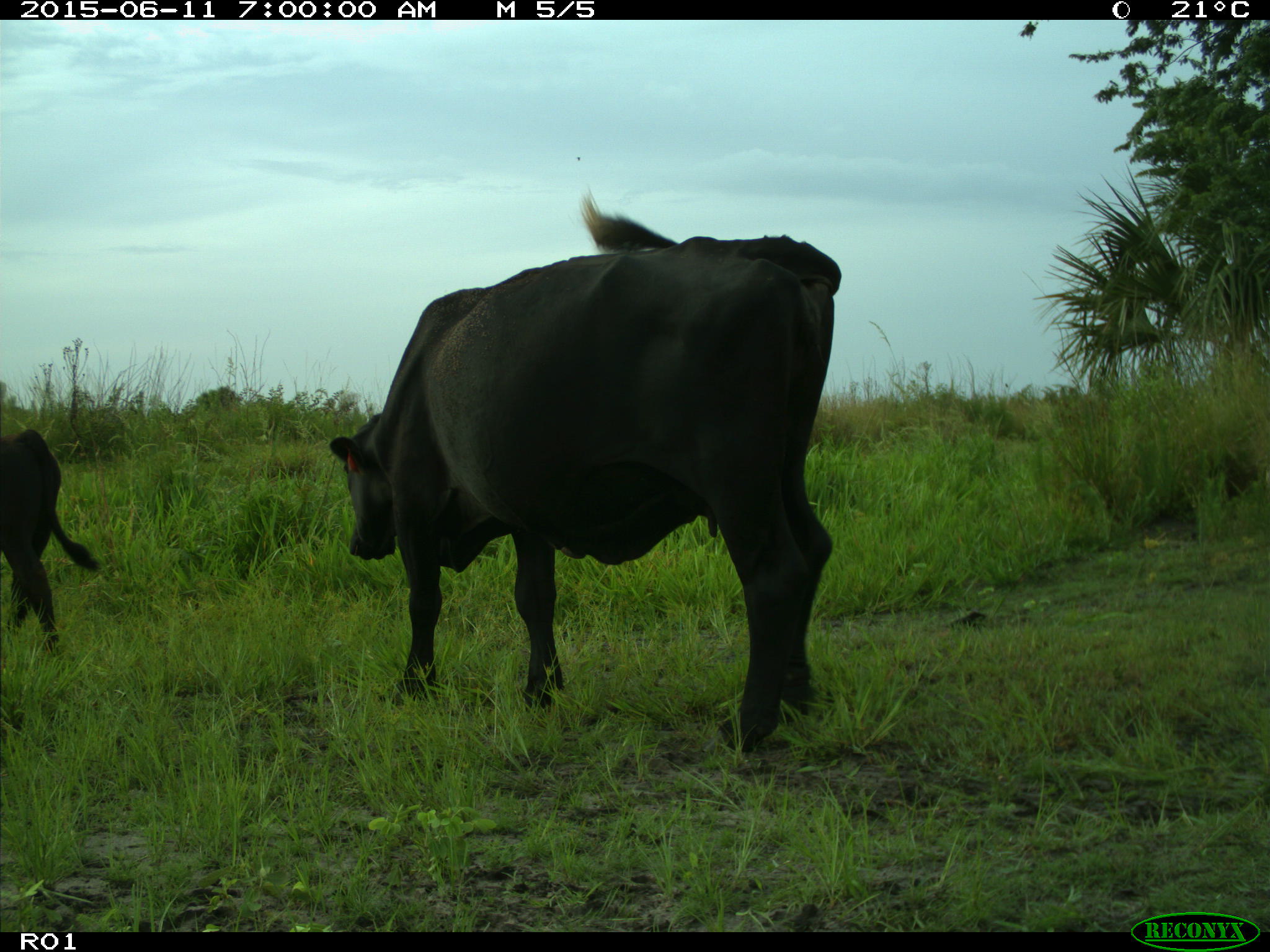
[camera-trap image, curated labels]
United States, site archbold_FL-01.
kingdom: Animalia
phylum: Chordata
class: Mammalia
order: Artiodactyla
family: Bovidae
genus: Bos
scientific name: Bos taurus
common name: domestic cow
Bos taurus (domestic cow).